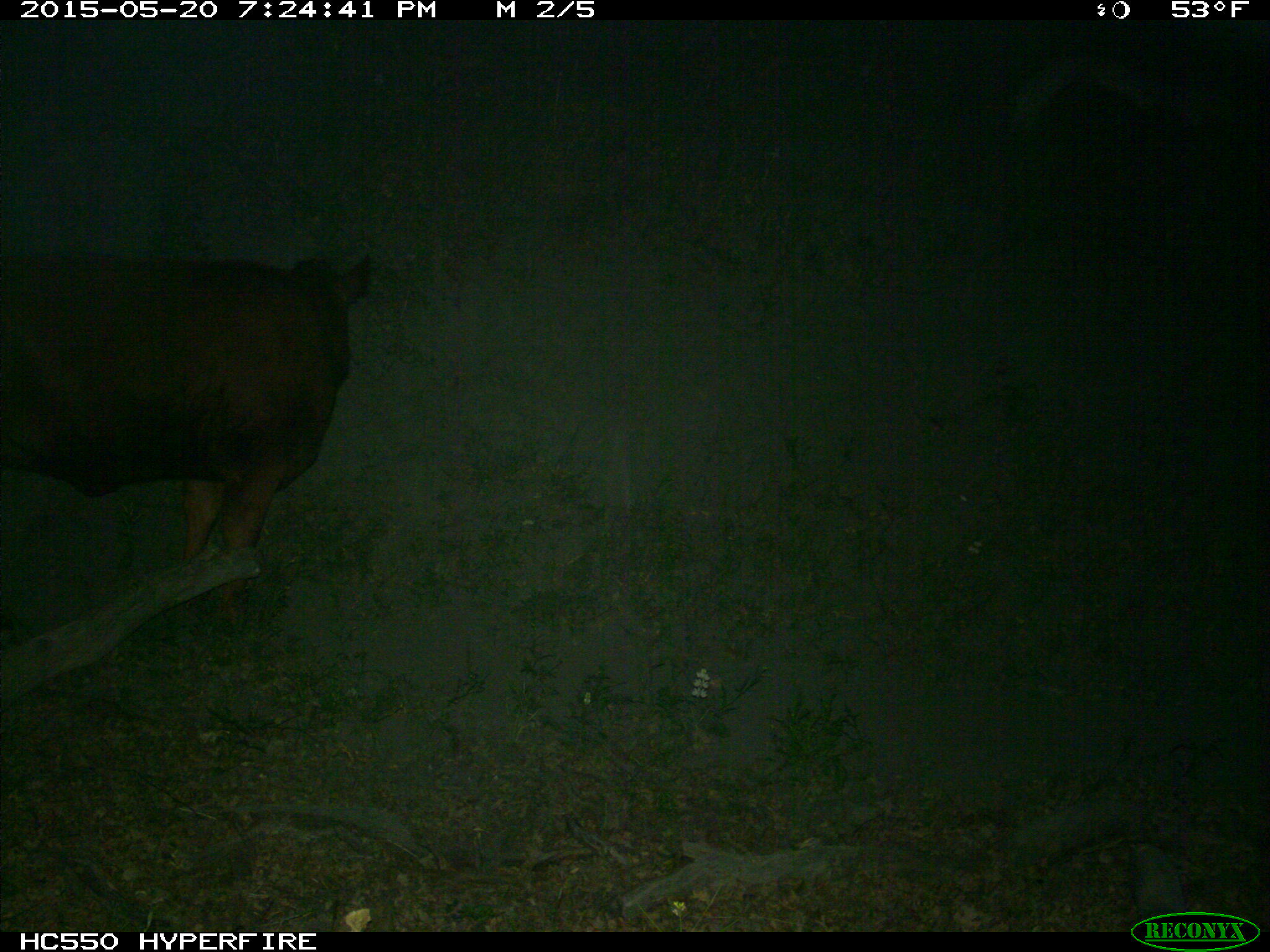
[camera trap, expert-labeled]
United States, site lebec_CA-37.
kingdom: Animalia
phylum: Chordata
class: Mammalia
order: Artiodactyla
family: Bovidae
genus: Bos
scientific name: Bos taurus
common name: domestic cow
Bos taurus (domestic cow).